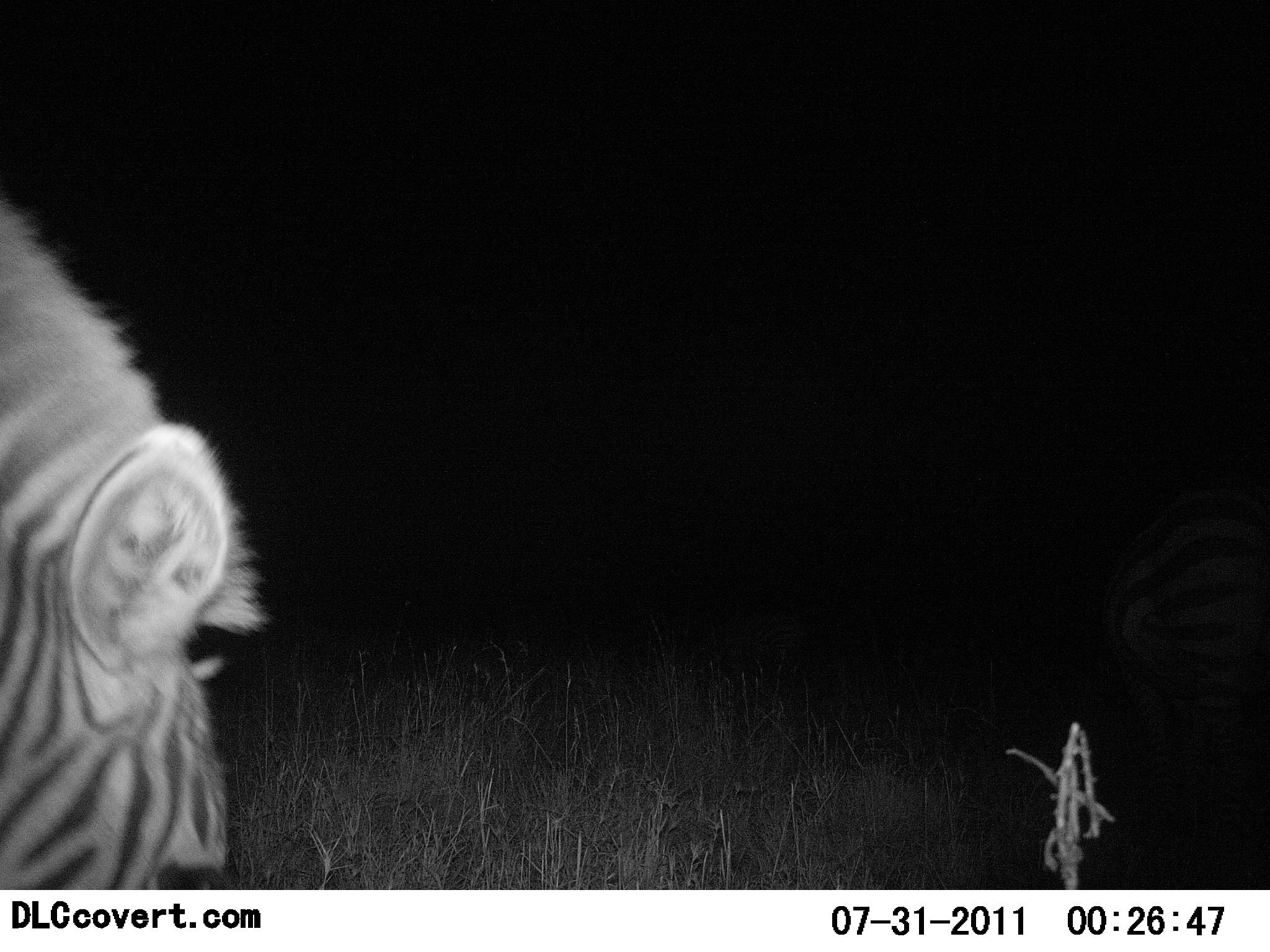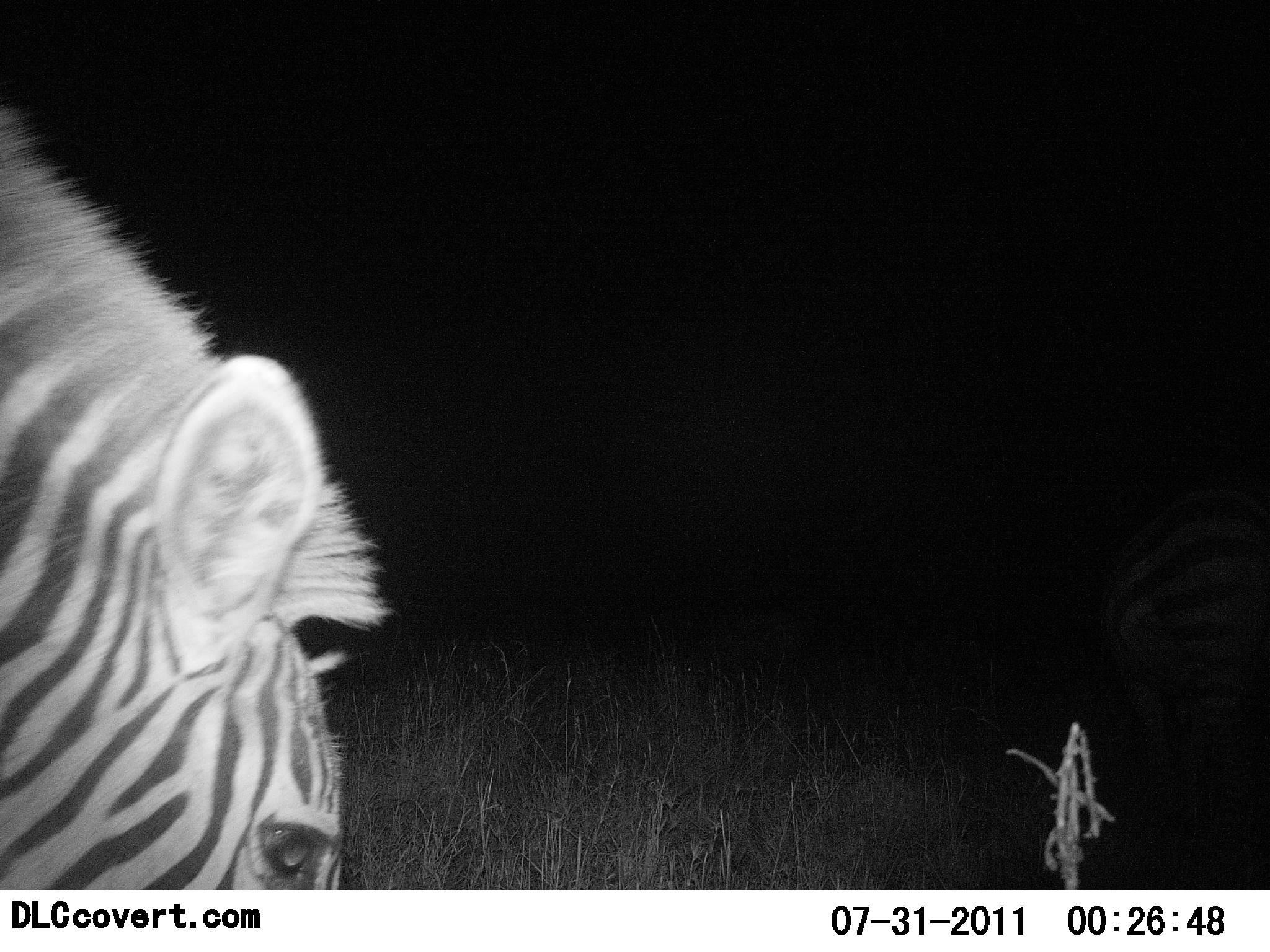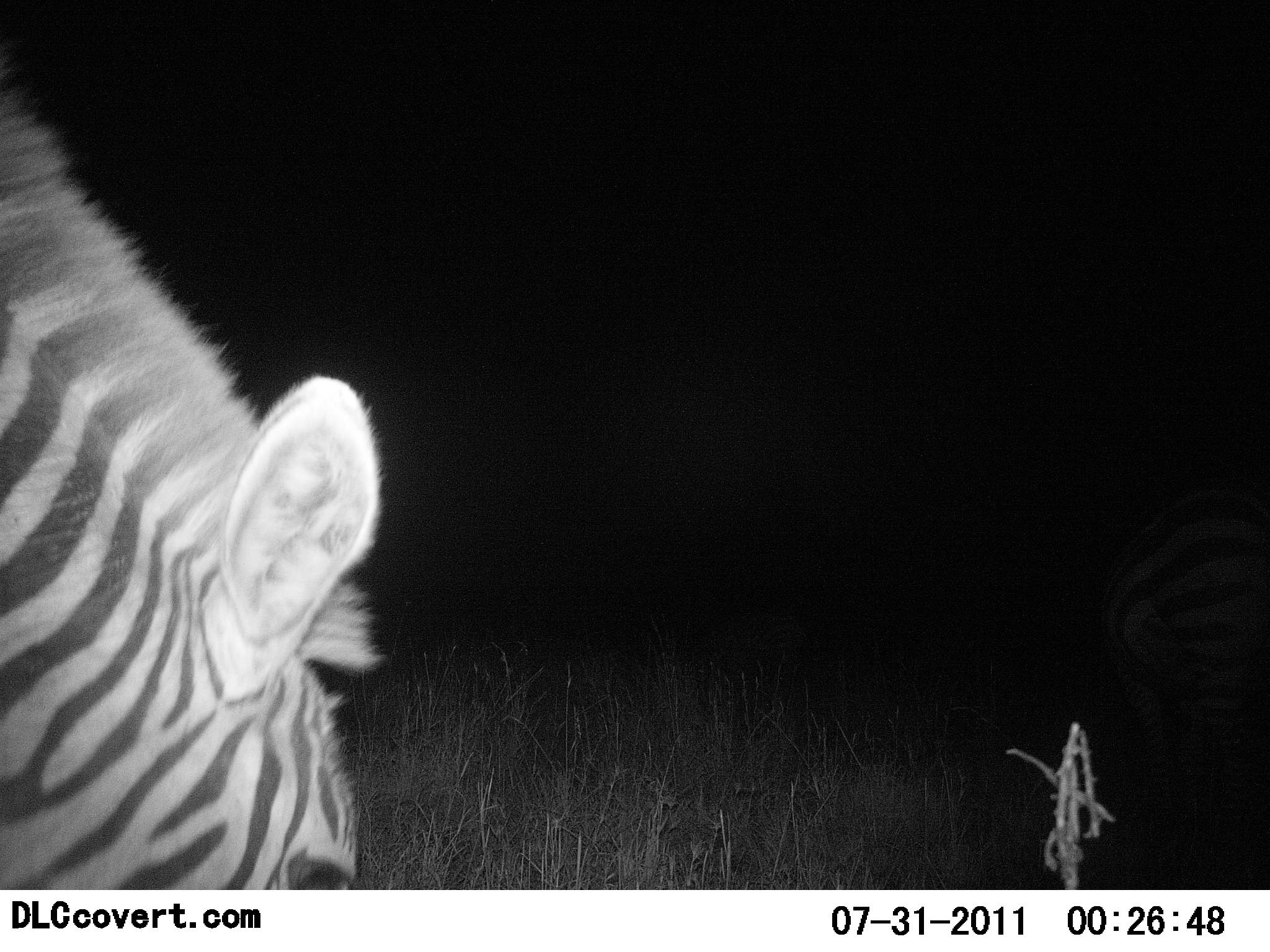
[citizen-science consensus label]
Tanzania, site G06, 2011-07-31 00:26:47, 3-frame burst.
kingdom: Animalia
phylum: Chordata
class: Mammalia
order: Perissodactyla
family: Equidae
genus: Equus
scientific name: Equus quagga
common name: plains zebra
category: zebra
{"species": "zebra (plains zebra) (Equus quagga)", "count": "1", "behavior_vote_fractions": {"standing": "31%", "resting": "0%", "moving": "31%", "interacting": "8%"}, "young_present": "0%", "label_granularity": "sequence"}